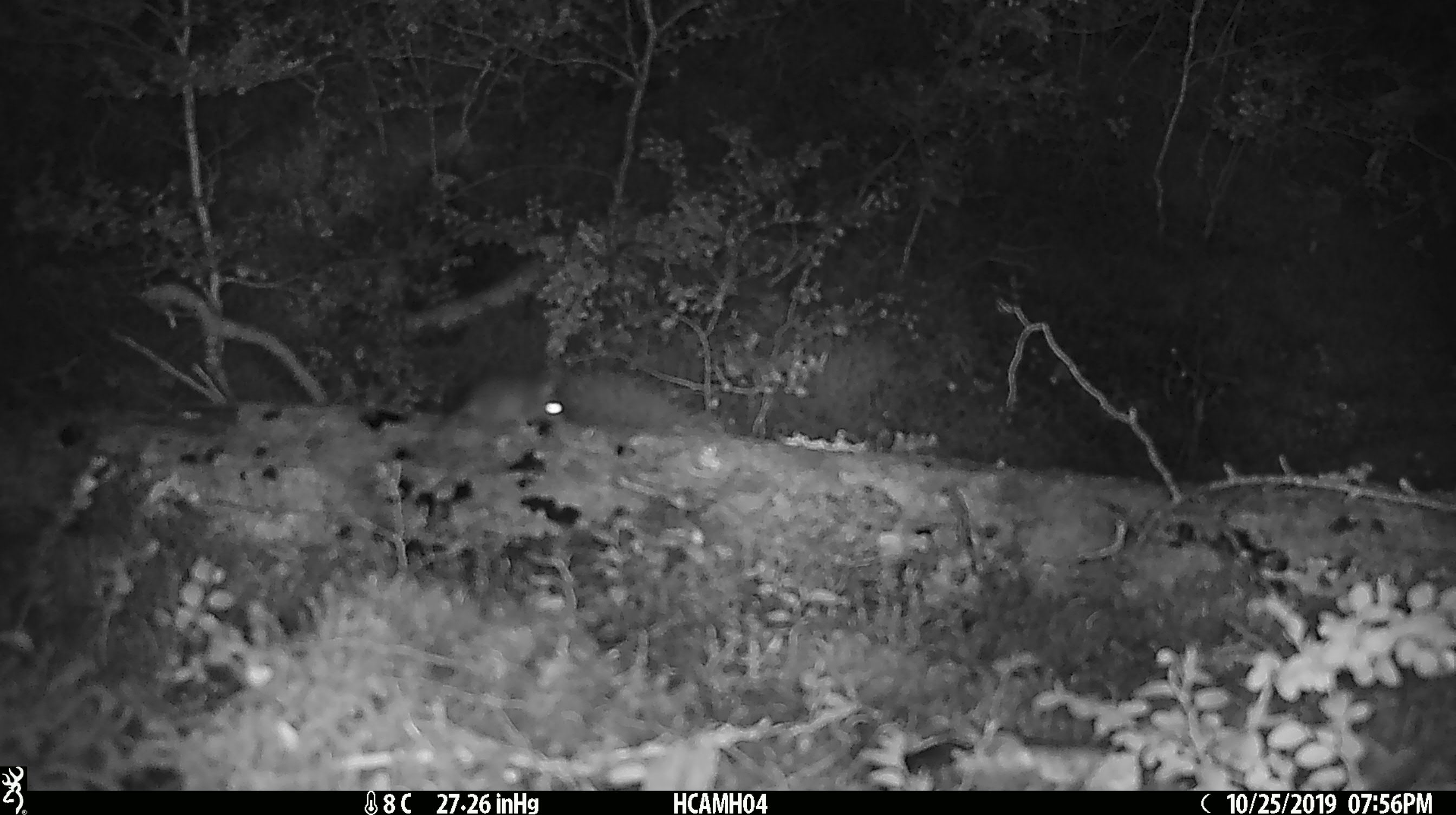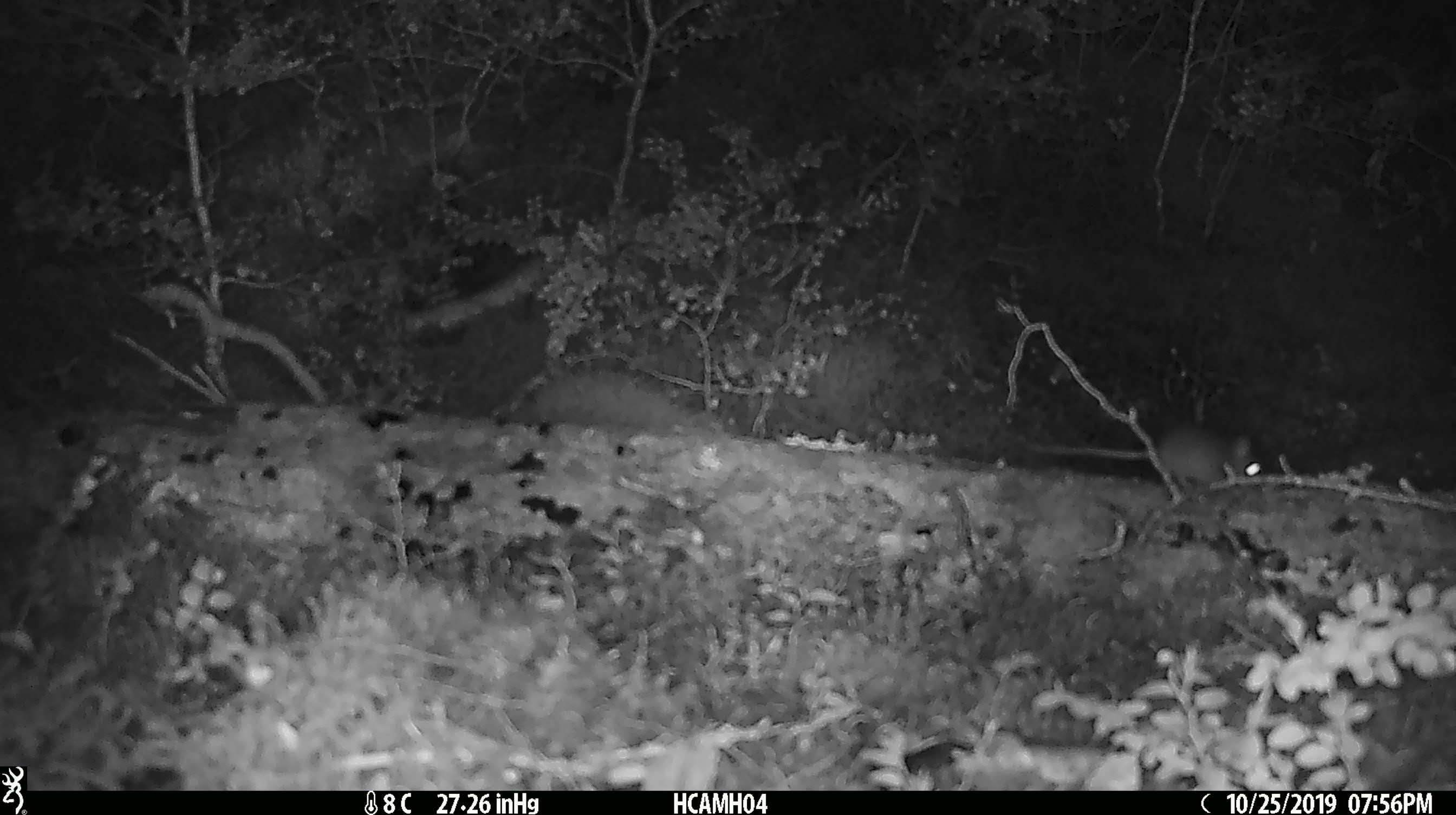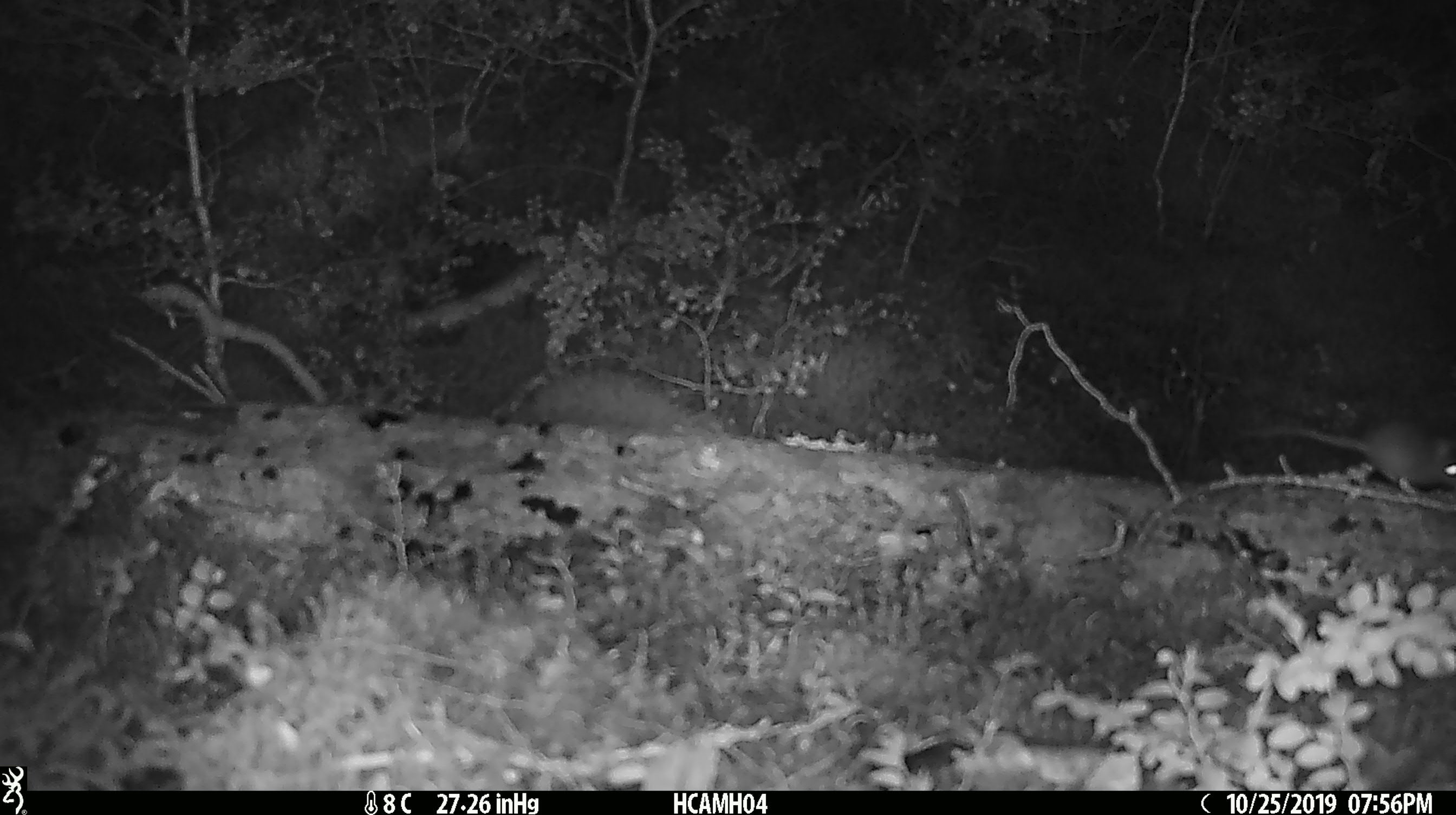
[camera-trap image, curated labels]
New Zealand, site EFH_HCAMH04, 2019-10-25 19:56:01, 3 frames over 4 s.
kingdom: Animalia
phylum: Chordata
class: Mammalia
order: Rodentia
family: Muridae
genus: Mus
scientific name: Mus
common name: mouse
Mouse (Mus).